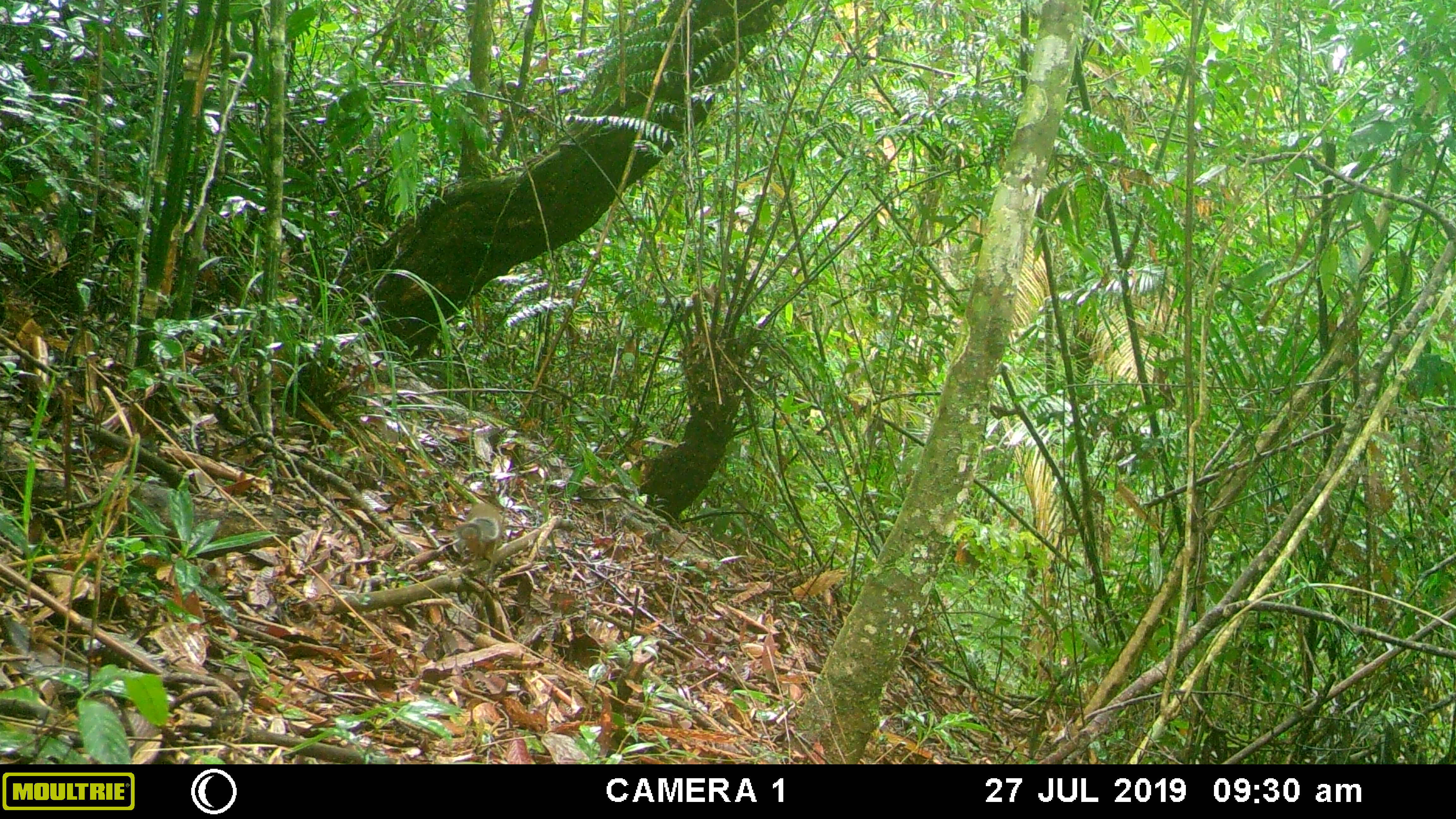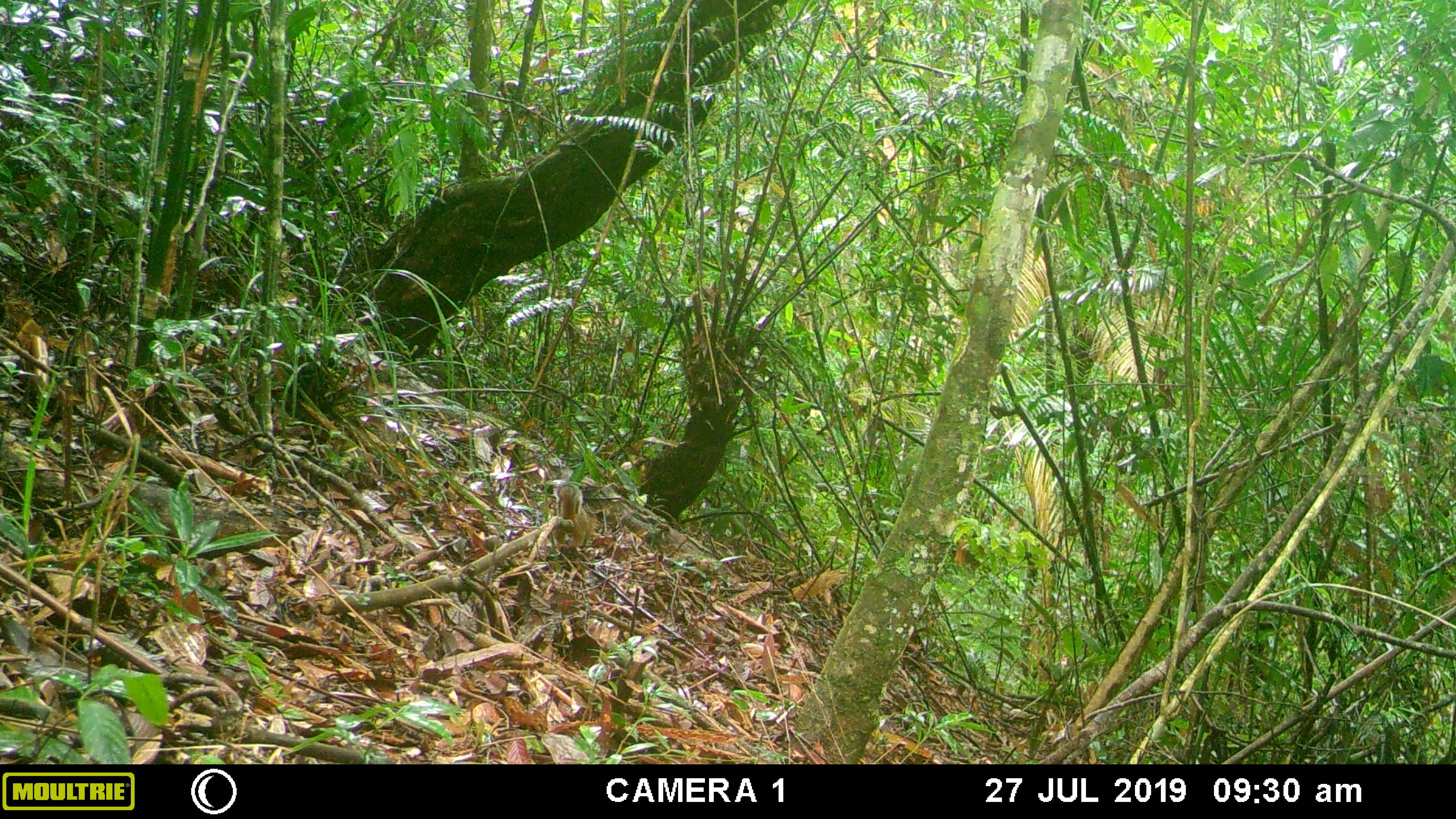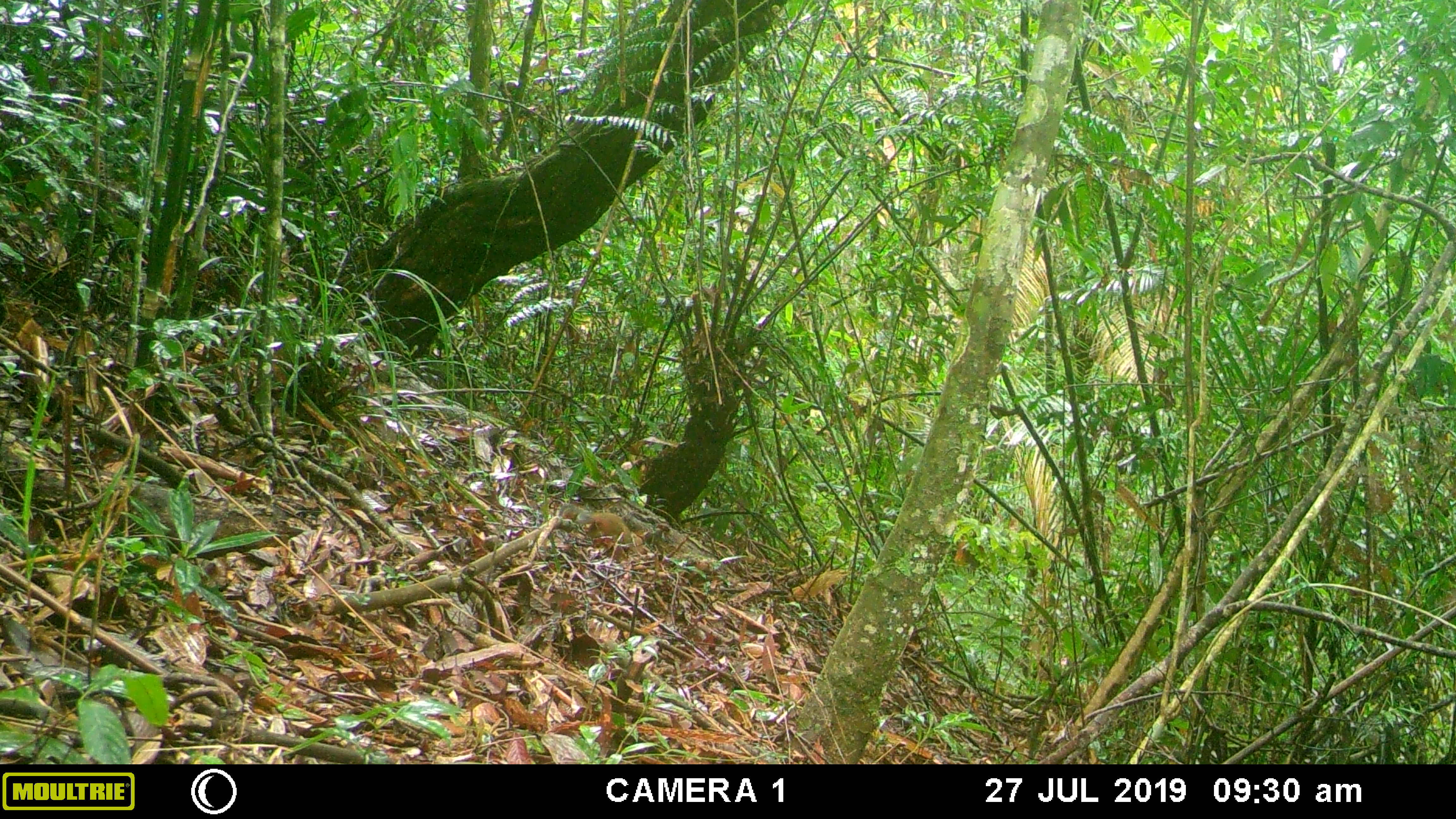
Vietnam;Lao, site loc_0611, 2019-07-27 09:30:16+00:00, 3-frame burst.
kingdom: Animalia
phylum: Chordata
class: Mammalia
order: Rodentia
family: Sciuridae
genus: Dremomys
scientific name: Dremomys rufigenis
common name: red-cheeked squirrel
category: red cheeked squirrel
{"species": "red cheeked squirrel (red-cheeked squirrel) (Dremomys rufigenis)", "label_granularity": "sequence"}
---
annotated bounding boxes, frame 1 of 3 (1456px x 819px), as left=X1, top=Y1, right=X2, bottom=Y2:
red cheeked squirrel: left=455, top=503, right=501, bottom=566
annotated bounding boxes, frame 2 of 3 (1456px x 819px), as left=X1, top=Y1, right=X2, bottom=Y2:
red cheeked squirrel: left=554, top=483, right=589, bottom=548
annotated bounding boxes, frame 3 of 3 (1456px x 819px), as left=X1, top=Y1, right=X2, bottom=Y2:
red cheeked squirrel: left=559, top=504, right=644, bottom=554